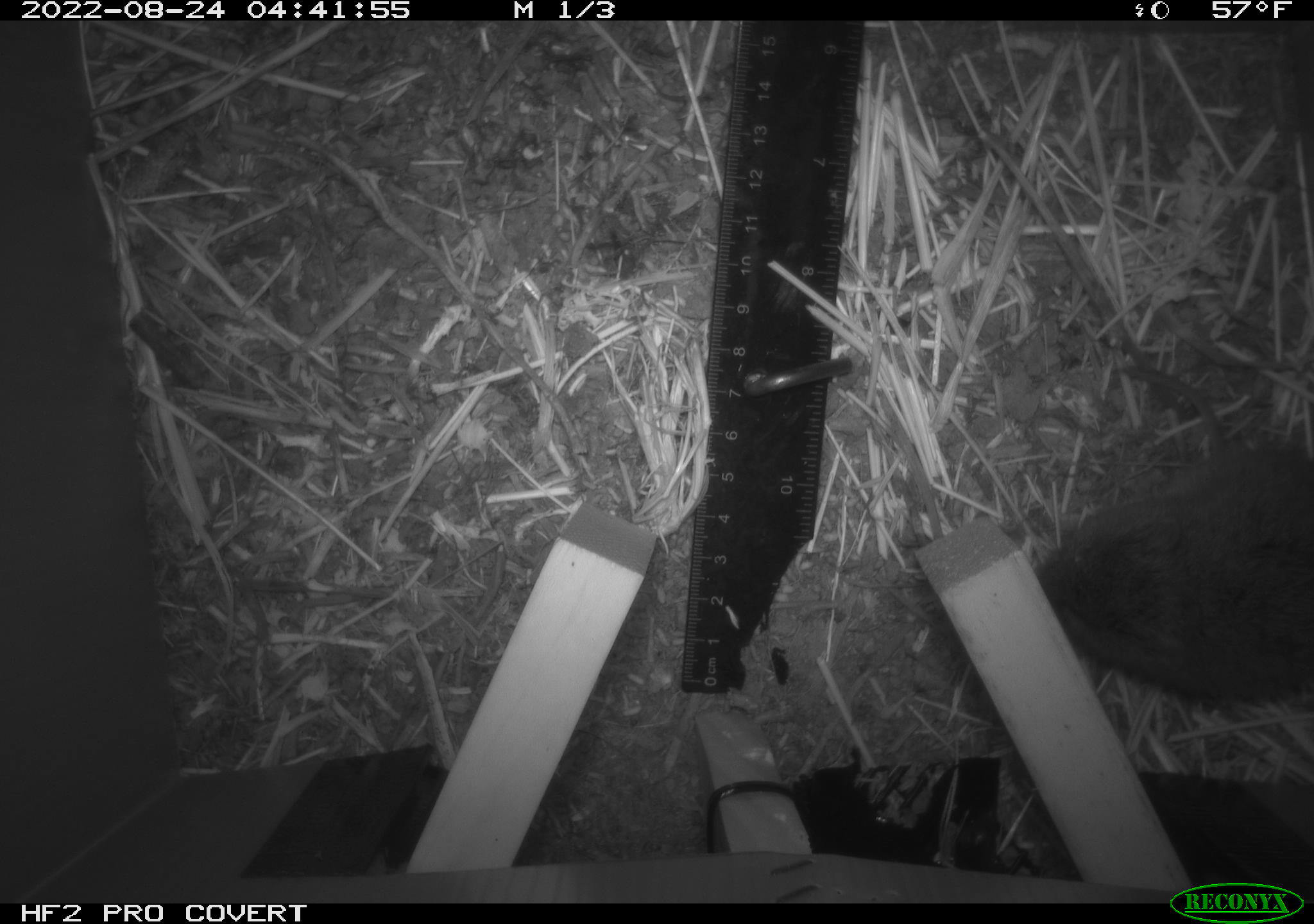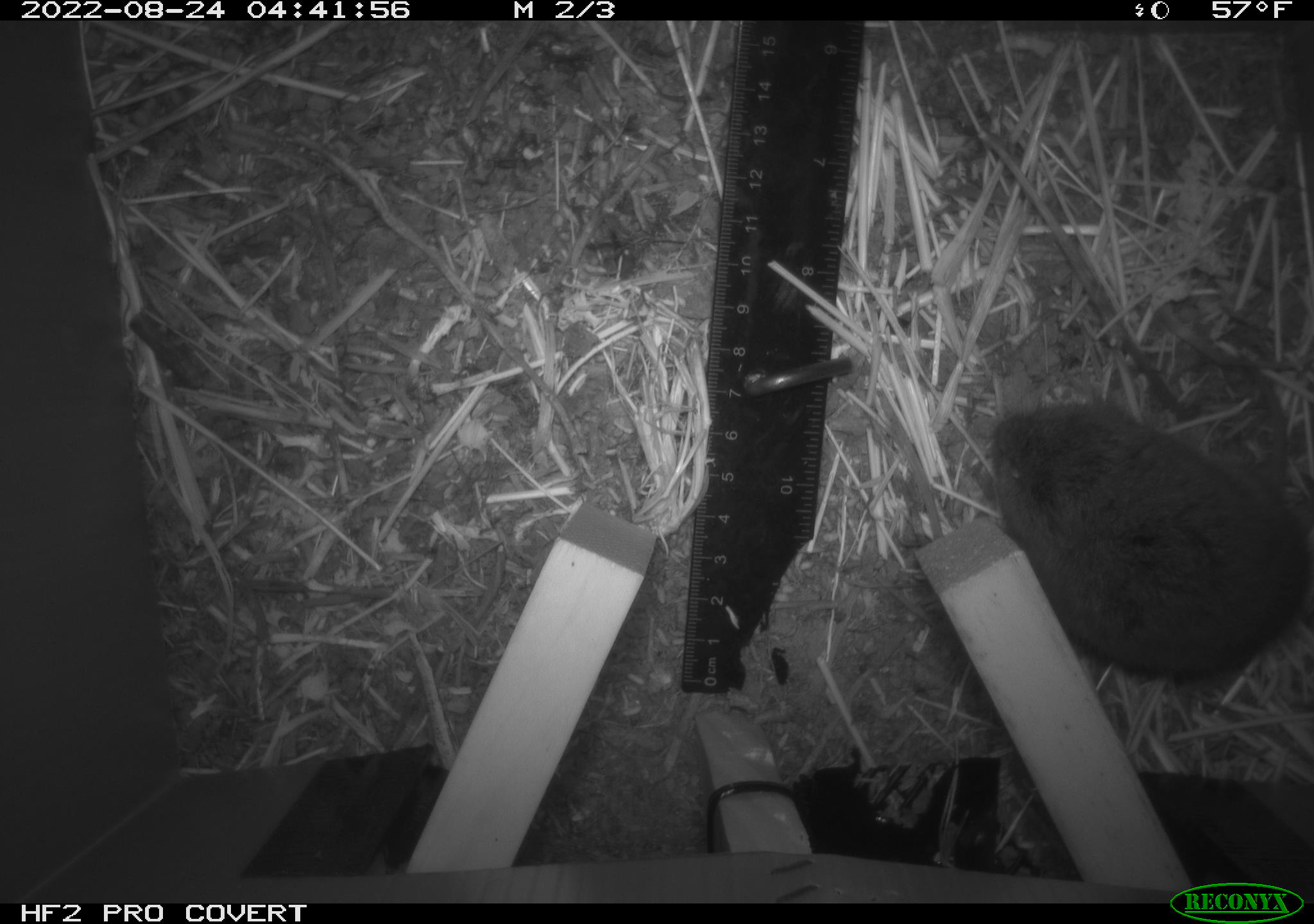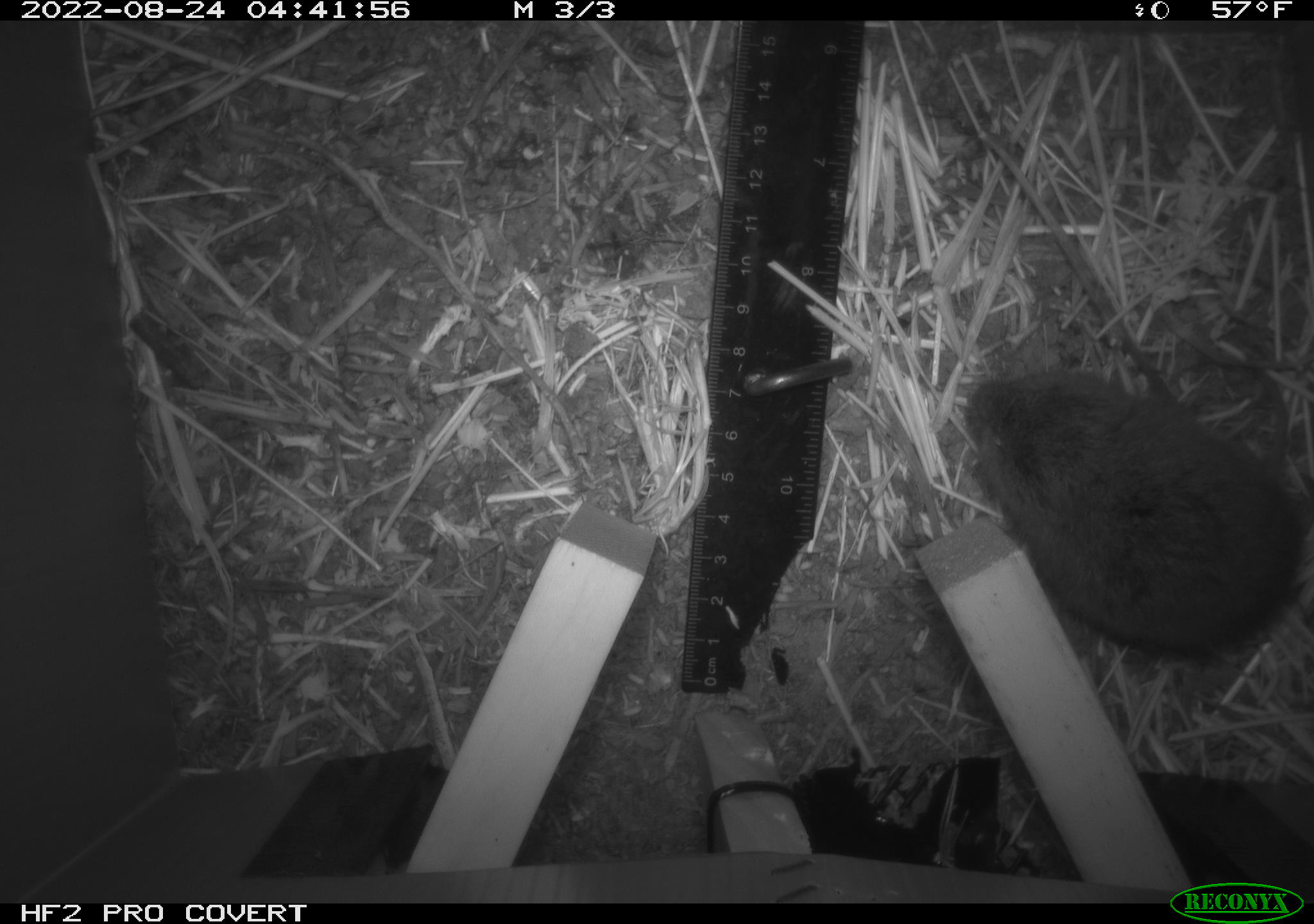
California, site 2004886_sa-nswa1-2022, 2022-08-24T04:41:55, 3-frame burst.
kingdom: Animalia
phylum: Chordata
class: Mammalia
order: Rodentia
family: Cricetidae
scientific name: Cricetidae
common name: hamsters, voles, lemmings, and allies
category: cricetidae family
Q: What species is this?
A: Cricetidae family (hamsters, voles, lemmings, and allies) (Cricetidae).